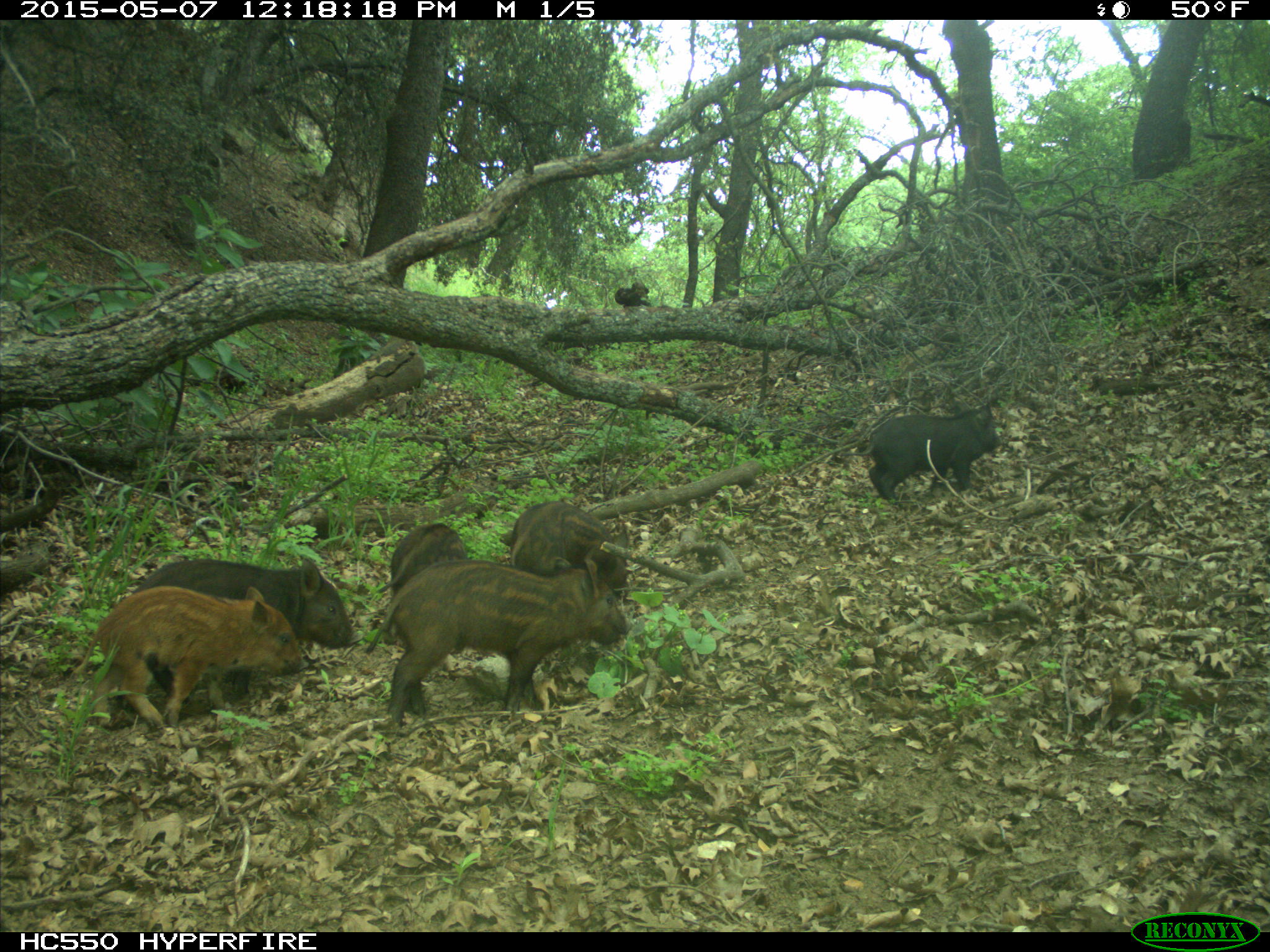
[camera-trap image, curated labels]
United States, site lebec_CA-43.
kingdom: Animalia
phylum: Chordata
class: Mammalia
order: Artiodactyla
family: Suidae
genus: Sus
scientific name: Sus scrofa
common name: wild boar